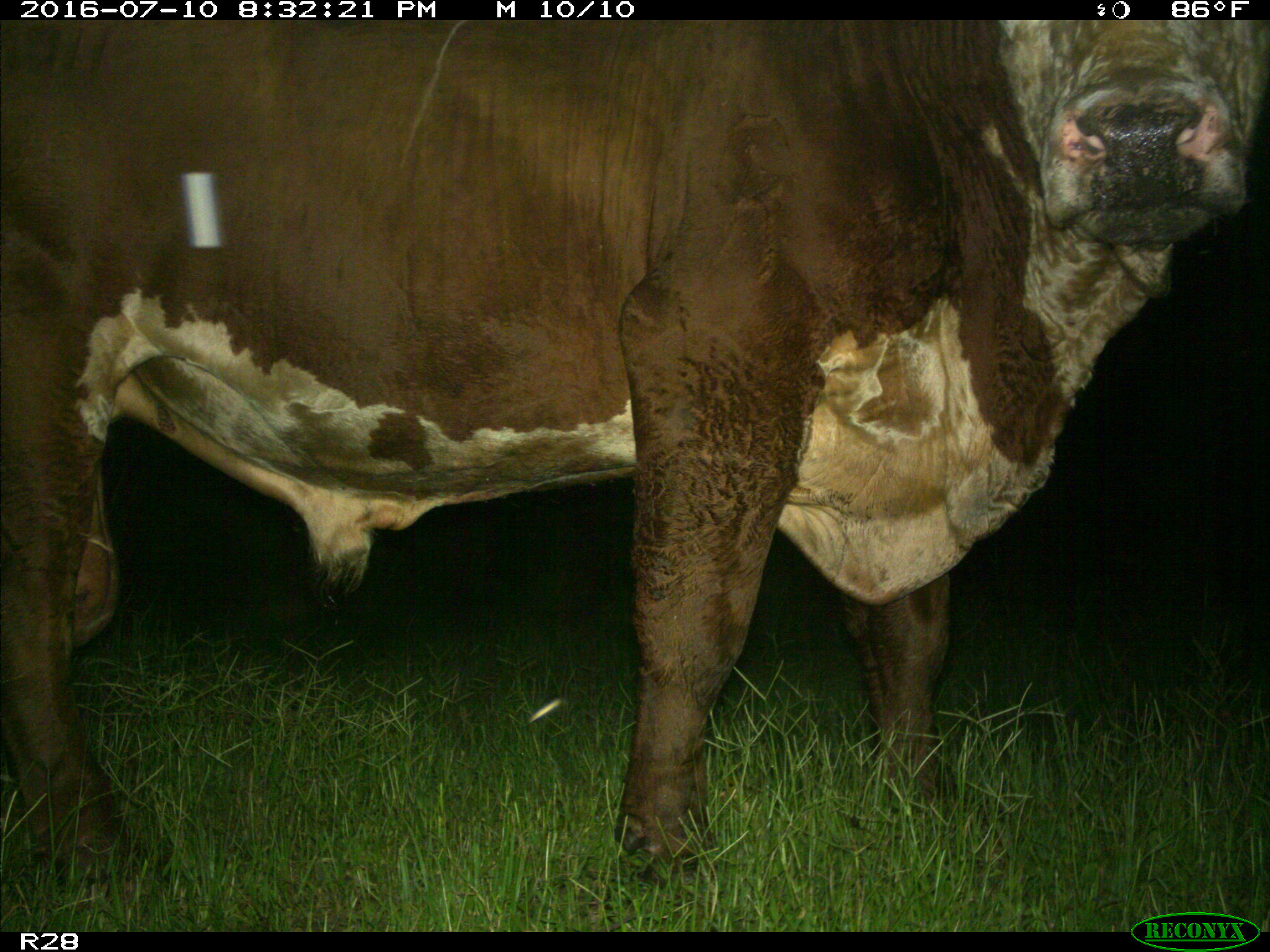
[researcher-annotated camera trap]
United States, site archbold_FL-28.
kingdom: Animalia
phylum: Chordata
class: Mammalia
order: Artiodactyla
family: Bovidae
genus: Bos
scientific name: Bos taurus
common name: domestic cow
Bos taurus (domestic cow).